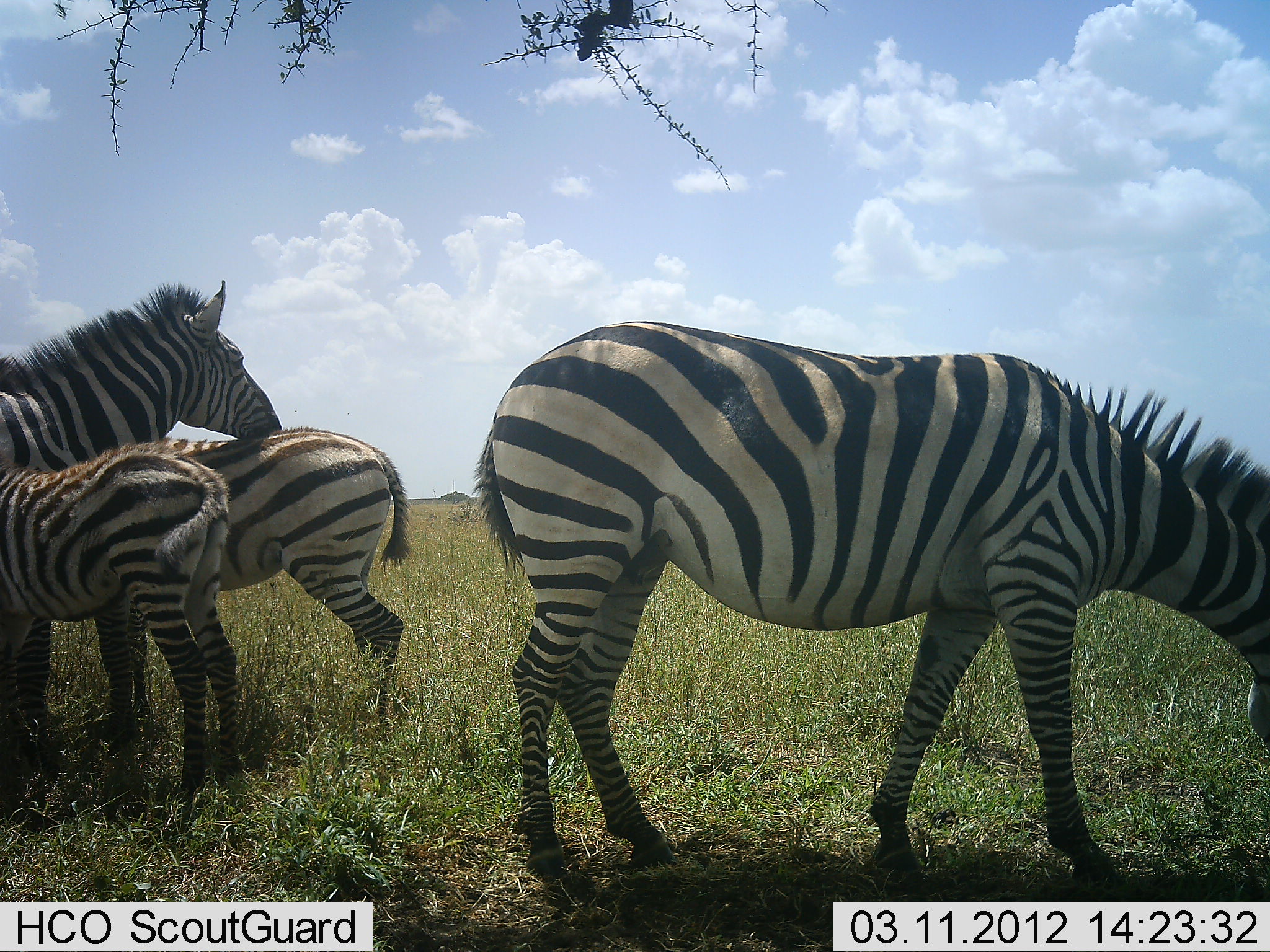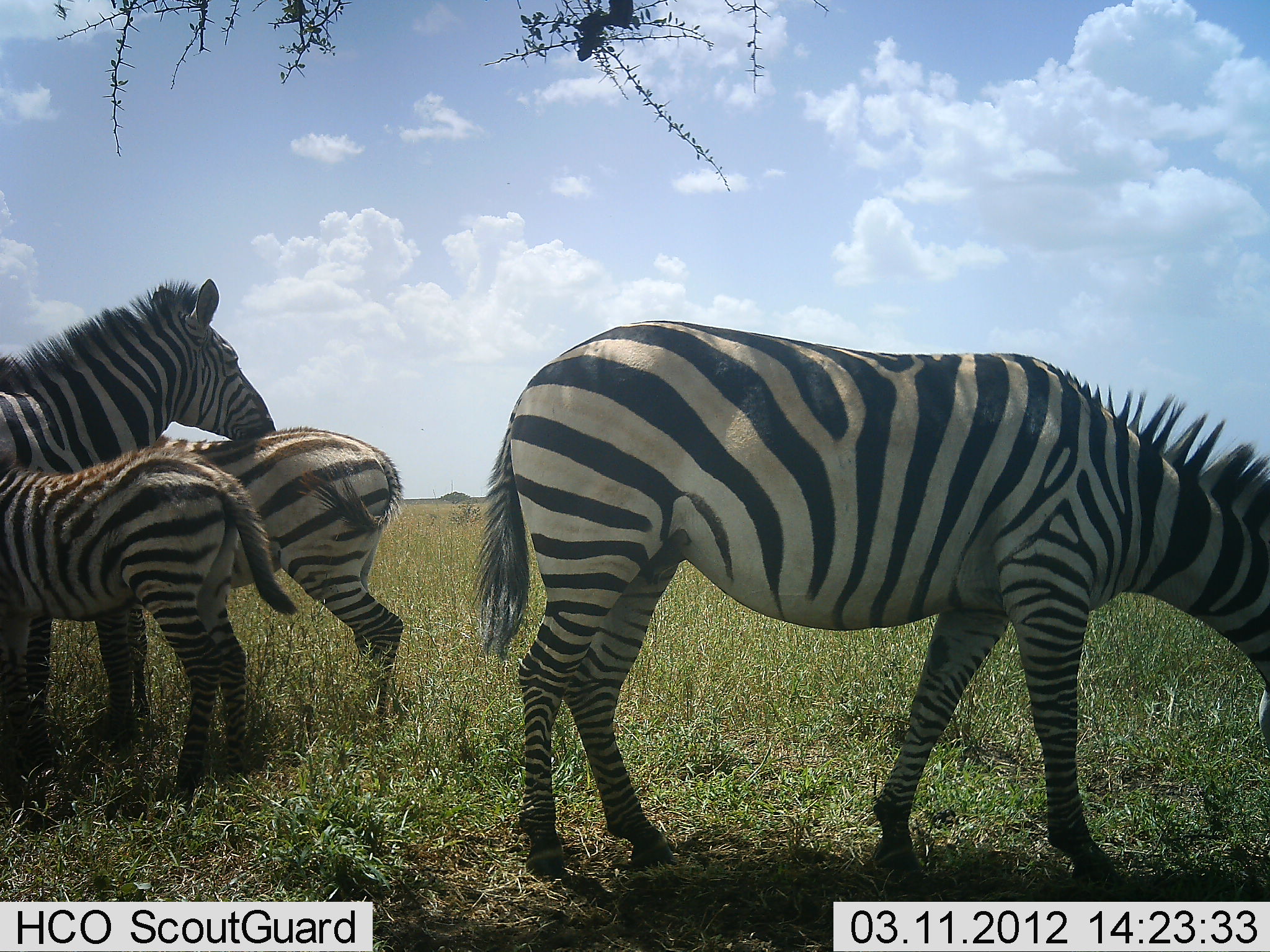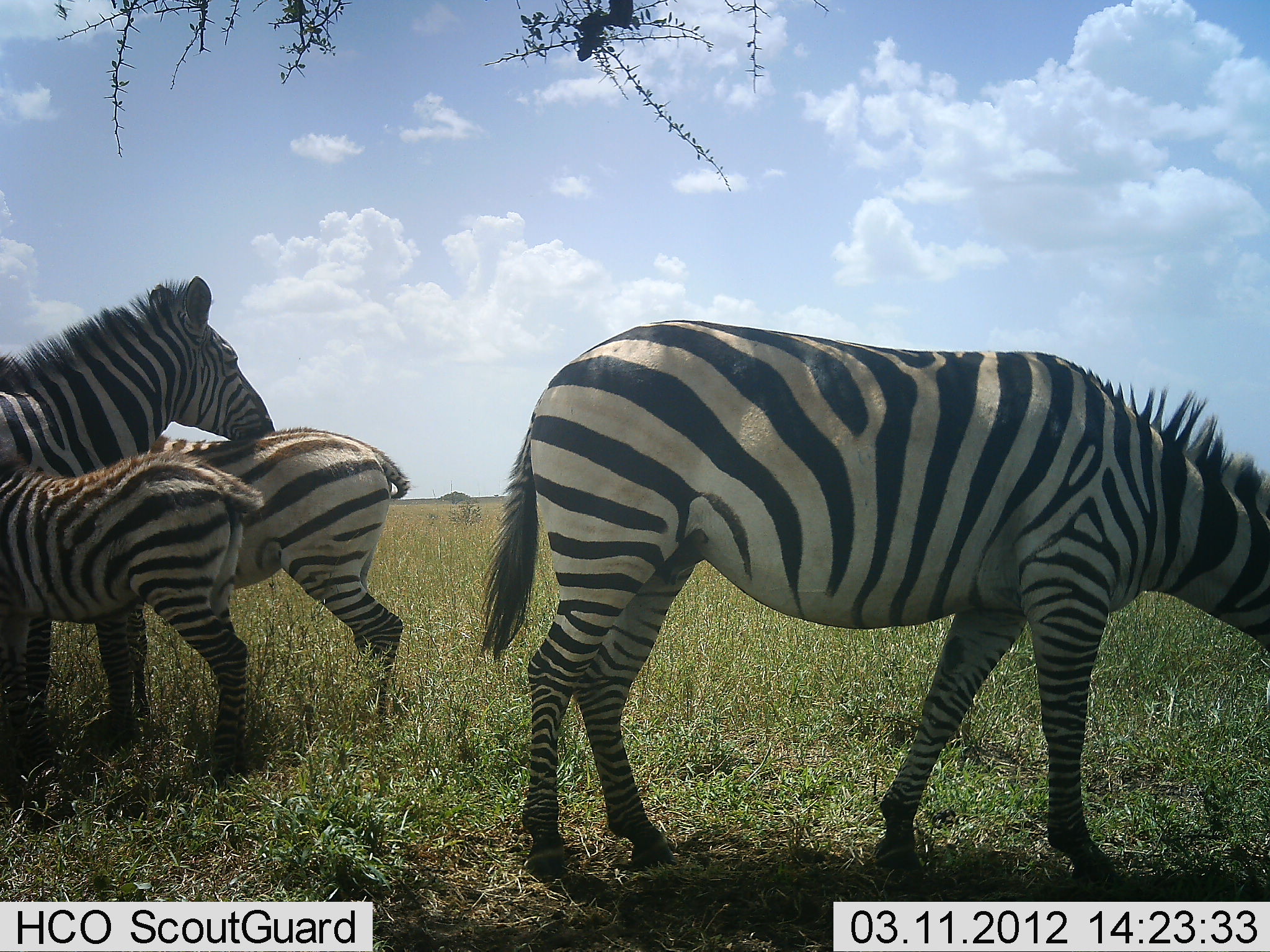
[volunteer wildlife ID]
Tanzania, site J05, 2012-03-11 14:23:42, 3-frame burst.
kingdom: Animalia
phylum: Chordata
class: Mammalia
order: Perissodactyla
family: Equidae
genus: Equus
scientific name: Equus quagga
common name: plains zebra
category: zebra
Zebra (plains zebra) (Equus quagga), count 4. Behavior (volunteer vote fractions): standing 67%, resting 13%, moving 0%, interacting 33%. Young present (vote fraction): 73%. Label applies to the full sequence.